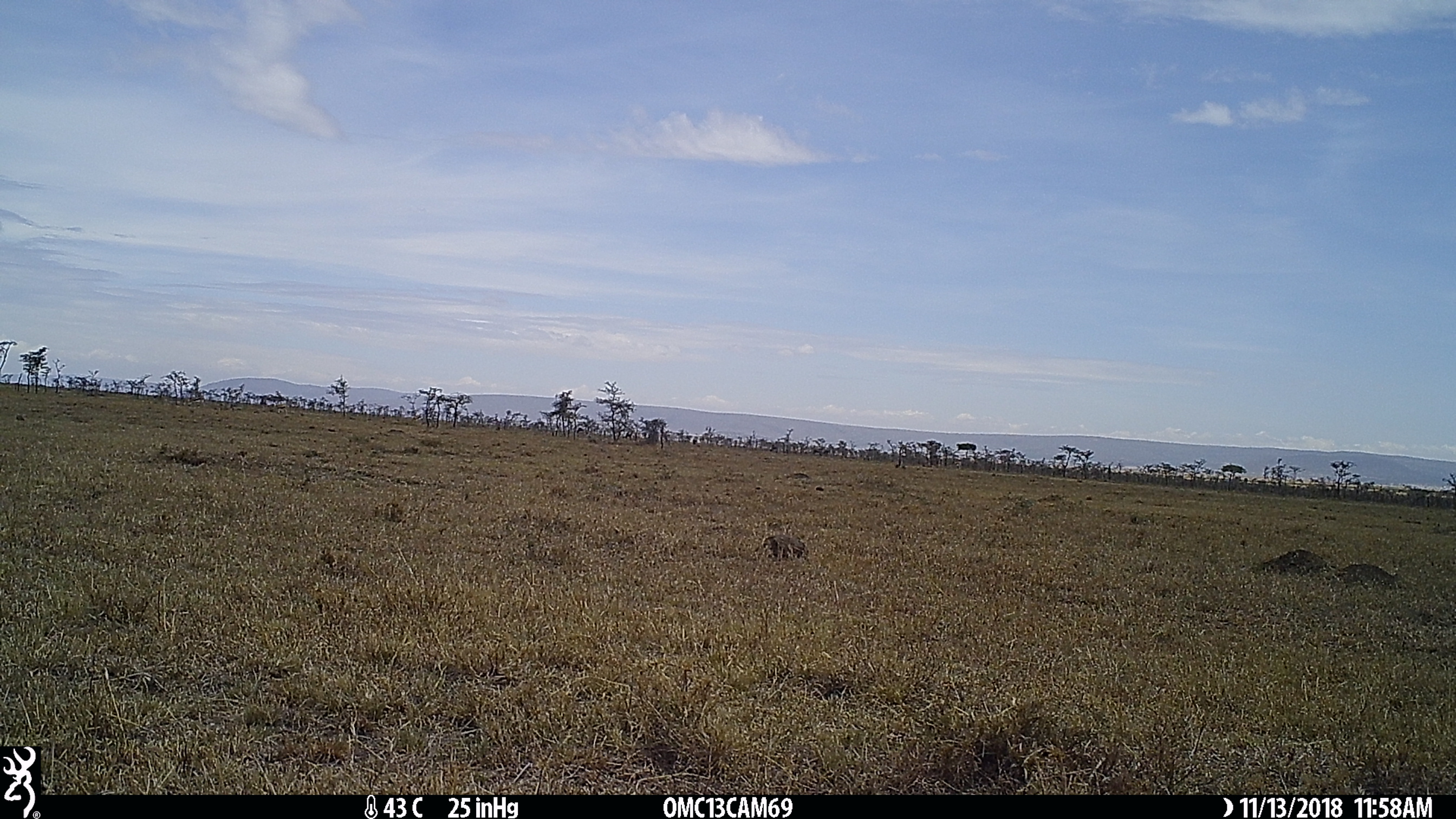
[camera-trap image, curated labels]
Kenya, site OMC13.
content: unidentified animal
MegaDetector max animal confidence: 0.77